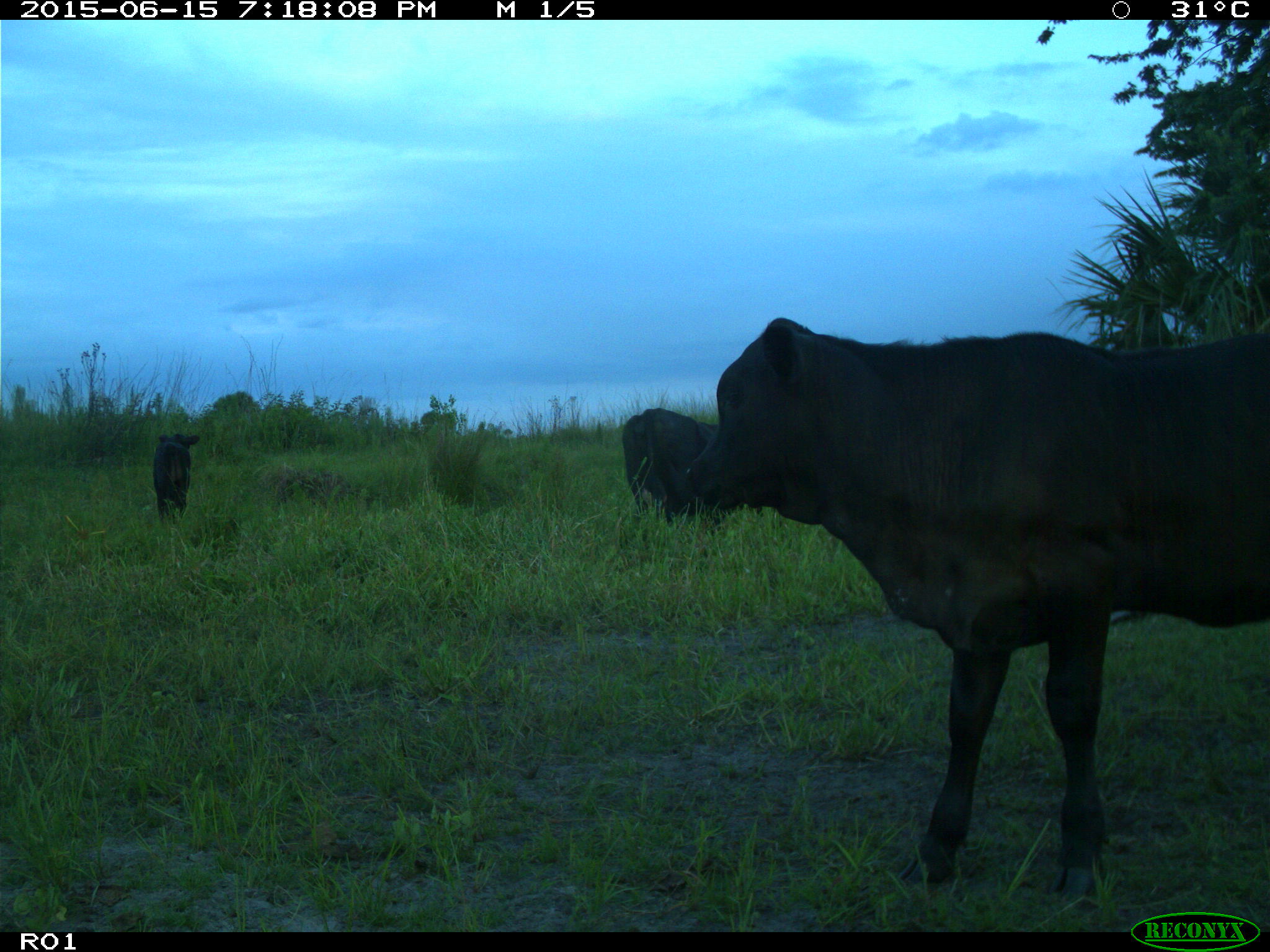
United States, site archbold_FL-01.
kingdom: Animalia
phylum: Chordata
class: Mammalia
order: Artiodactyla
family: Bovidae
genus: Bos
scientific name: Bos taurus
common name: domestic cow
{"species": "Bos taurus (domestic cow)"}